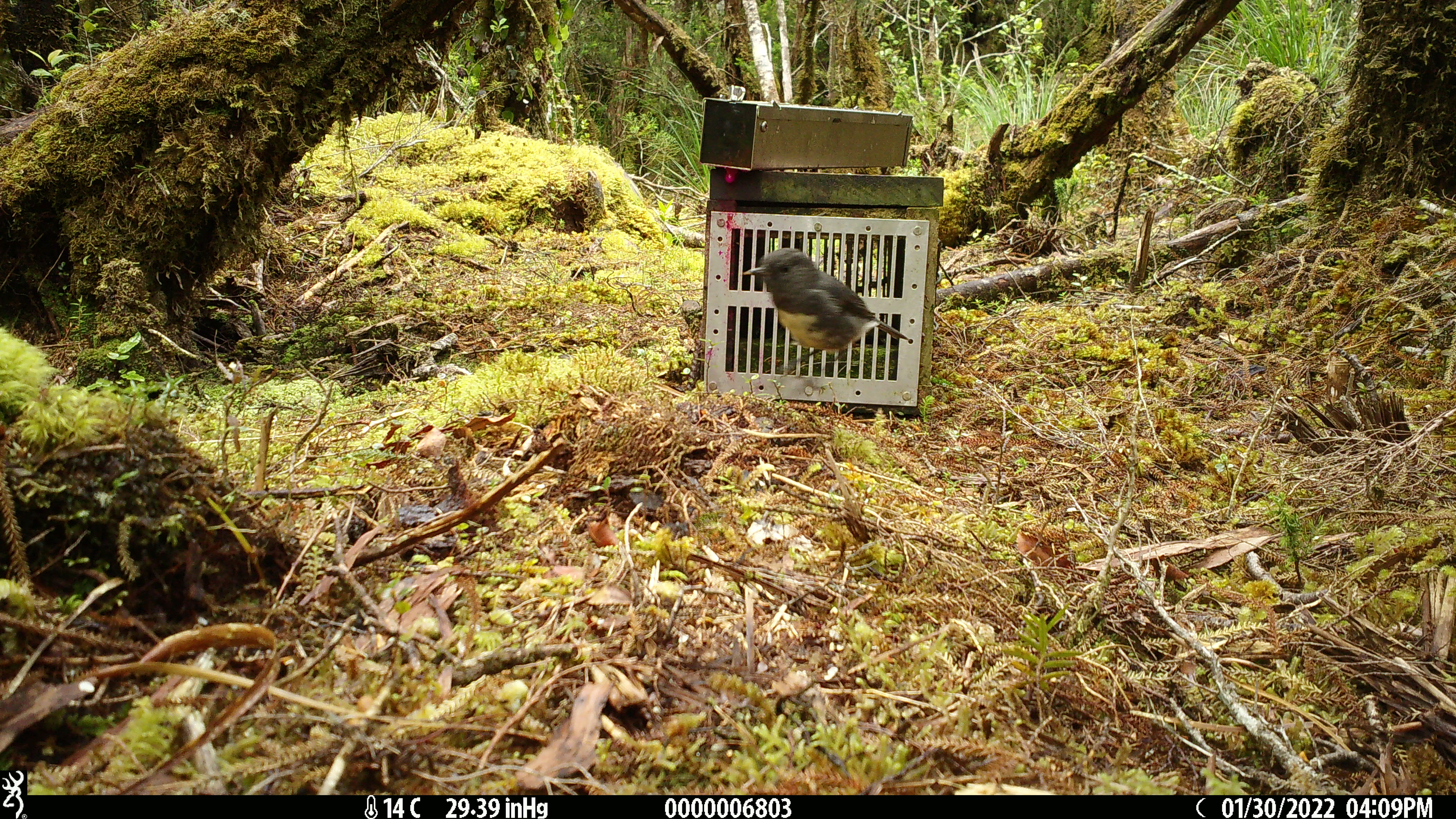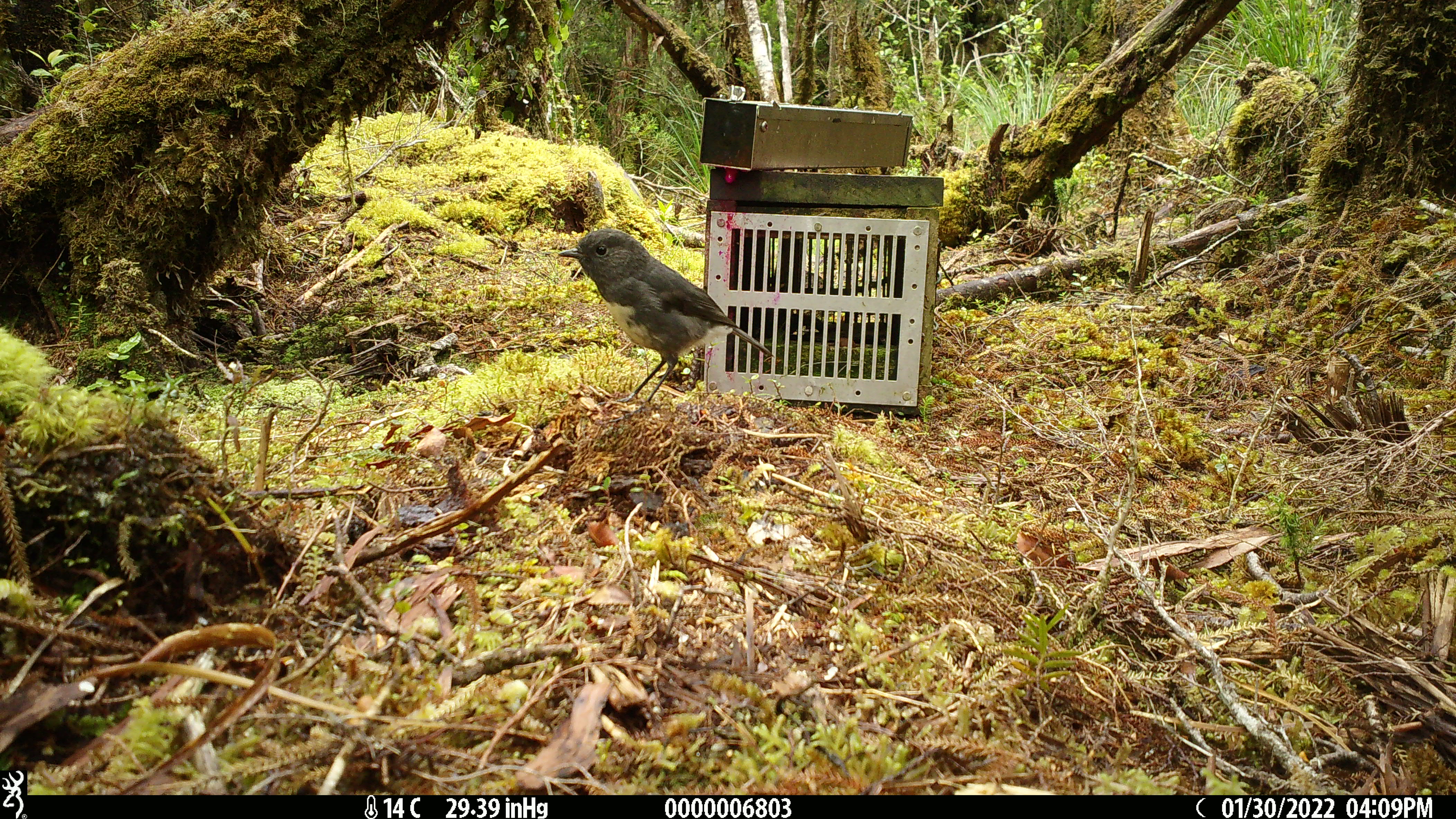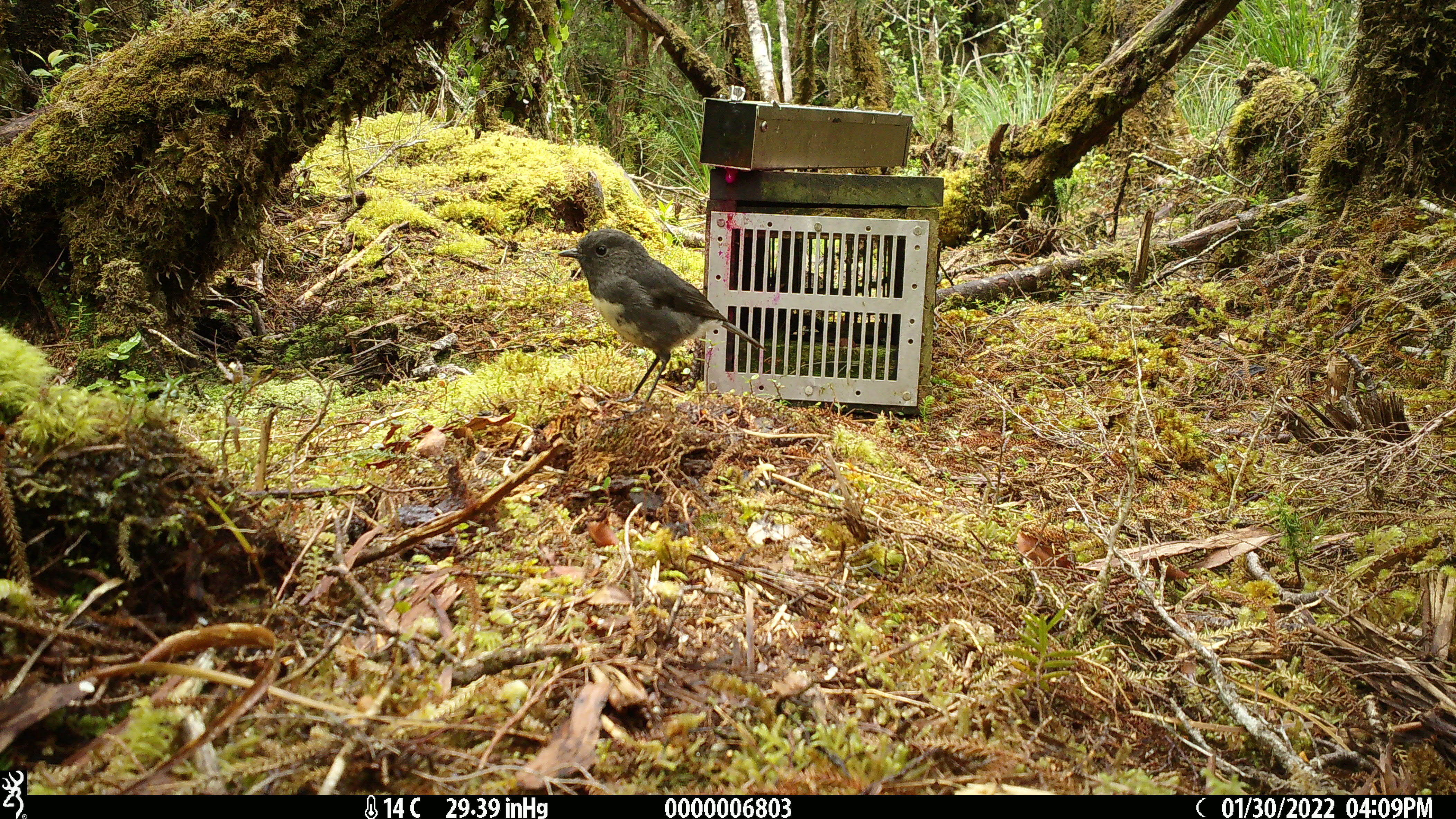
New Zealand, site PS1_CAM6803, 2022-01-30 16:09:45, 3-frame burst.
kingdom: Animalia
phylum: Chordata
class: Aves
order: Passeriformes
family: Petroicidae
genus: Petroica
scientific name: Petroica australis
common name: new zealand robin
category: robin